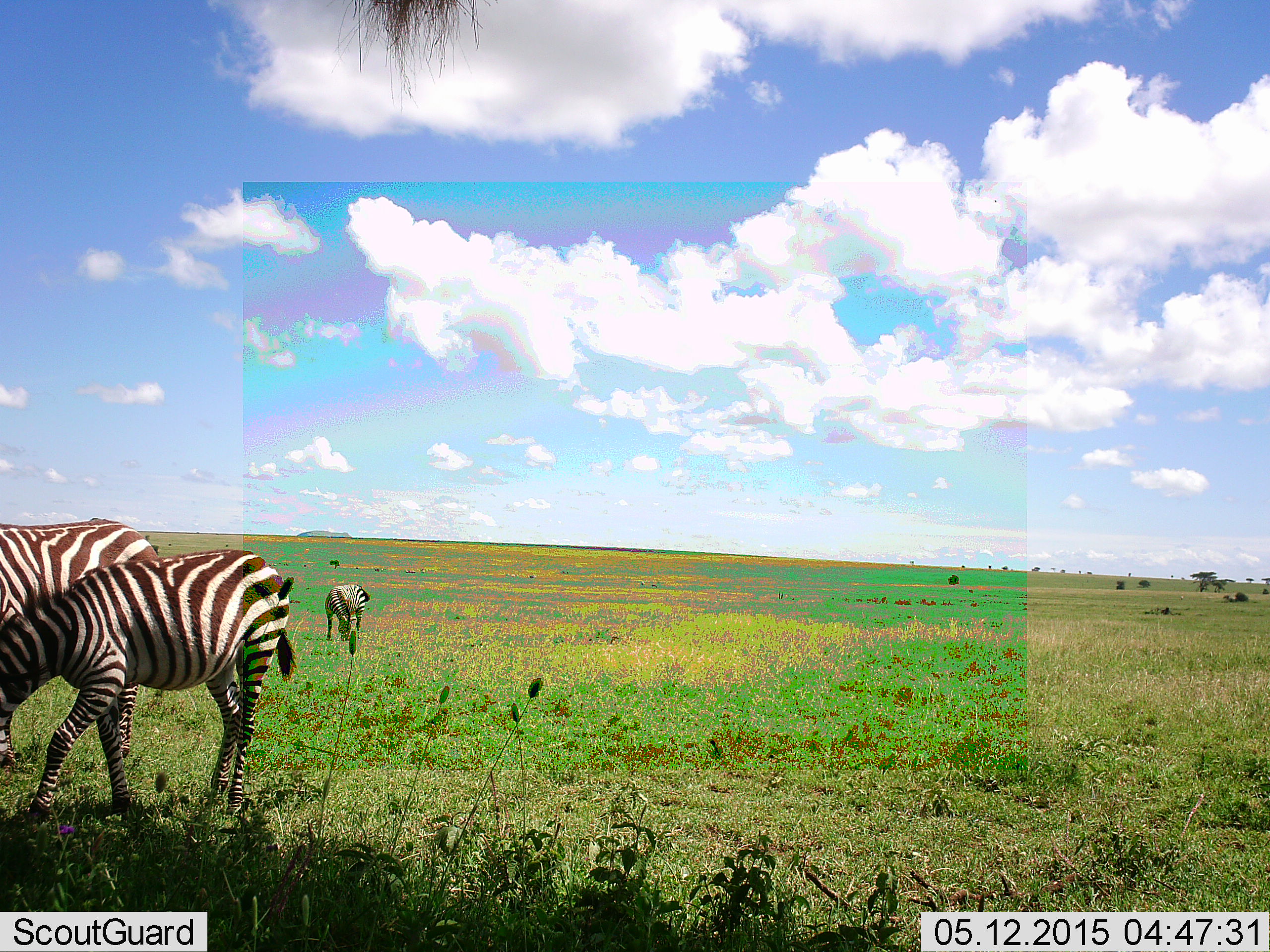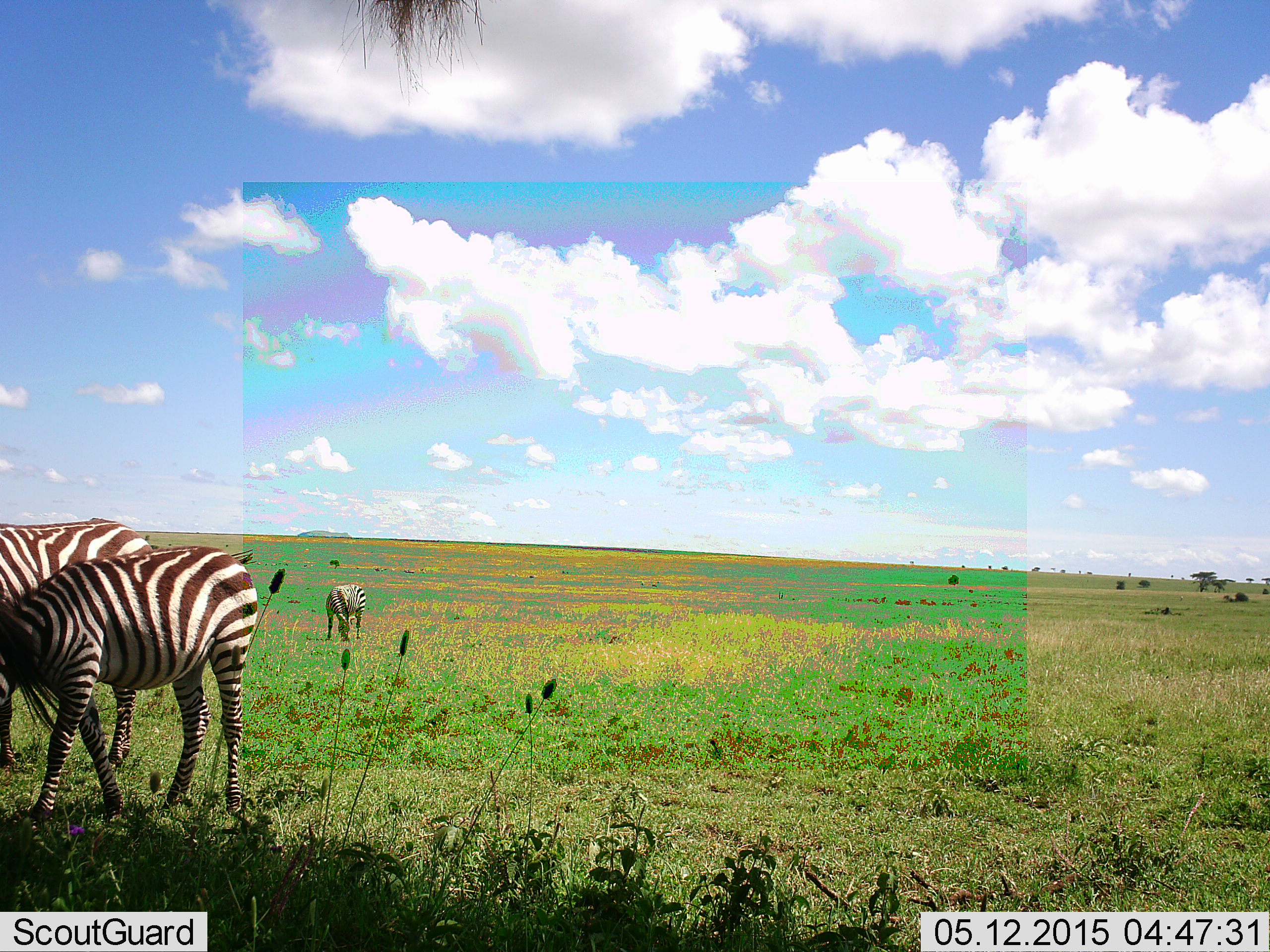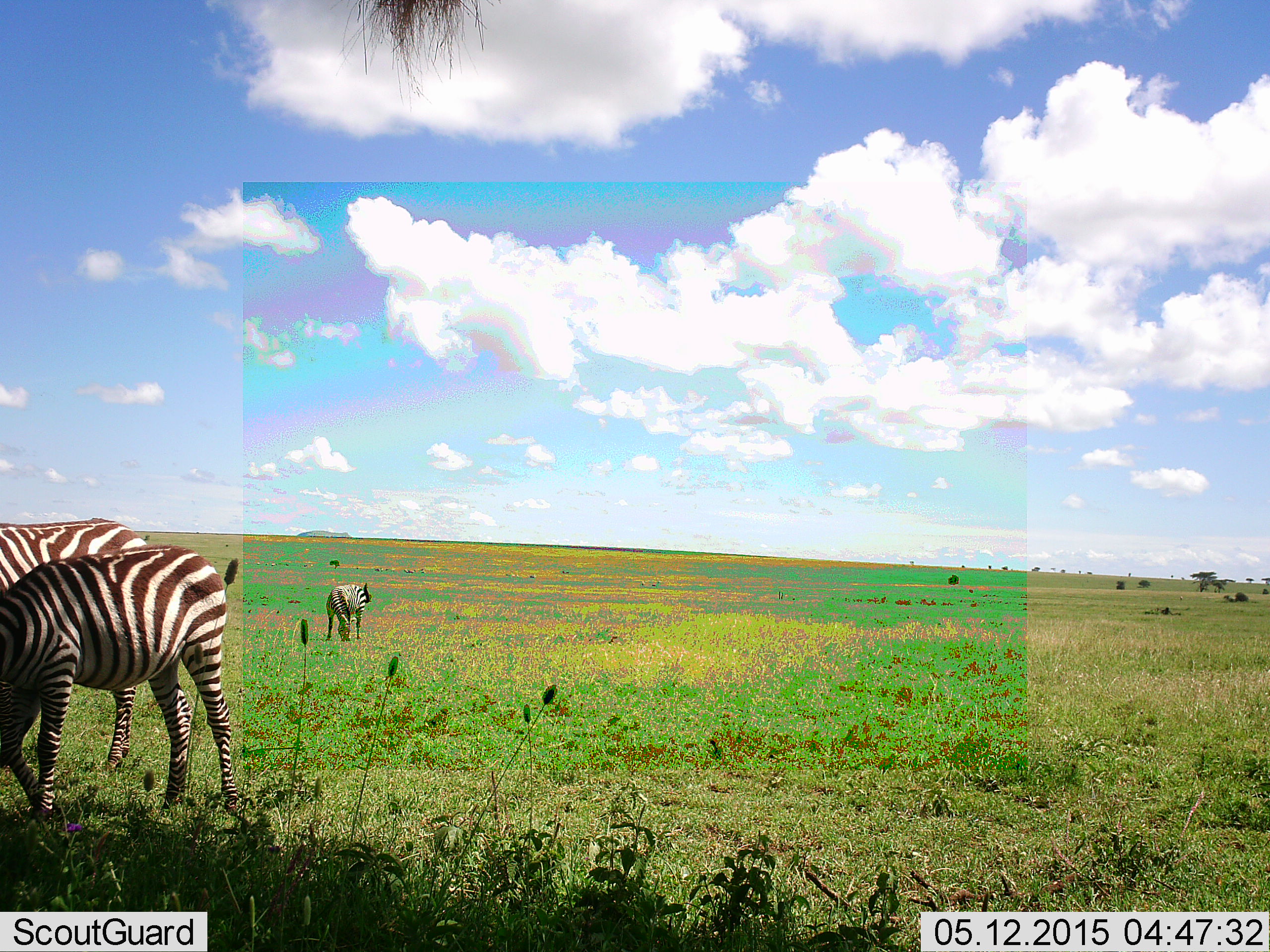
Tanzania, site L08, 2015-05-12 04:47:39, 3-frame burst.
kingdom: Animalia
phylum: Chordata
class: Mammalia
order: Perissodactyla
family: Equidae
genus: Equus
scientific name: Equus quagga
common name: plains zebra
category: zebra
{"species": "zebra (plains zebra) (Equus quagga)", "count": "3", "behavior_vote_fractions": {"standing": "60%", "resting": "10%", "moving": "10%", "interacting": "0%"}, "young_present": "20%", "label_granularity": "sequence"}